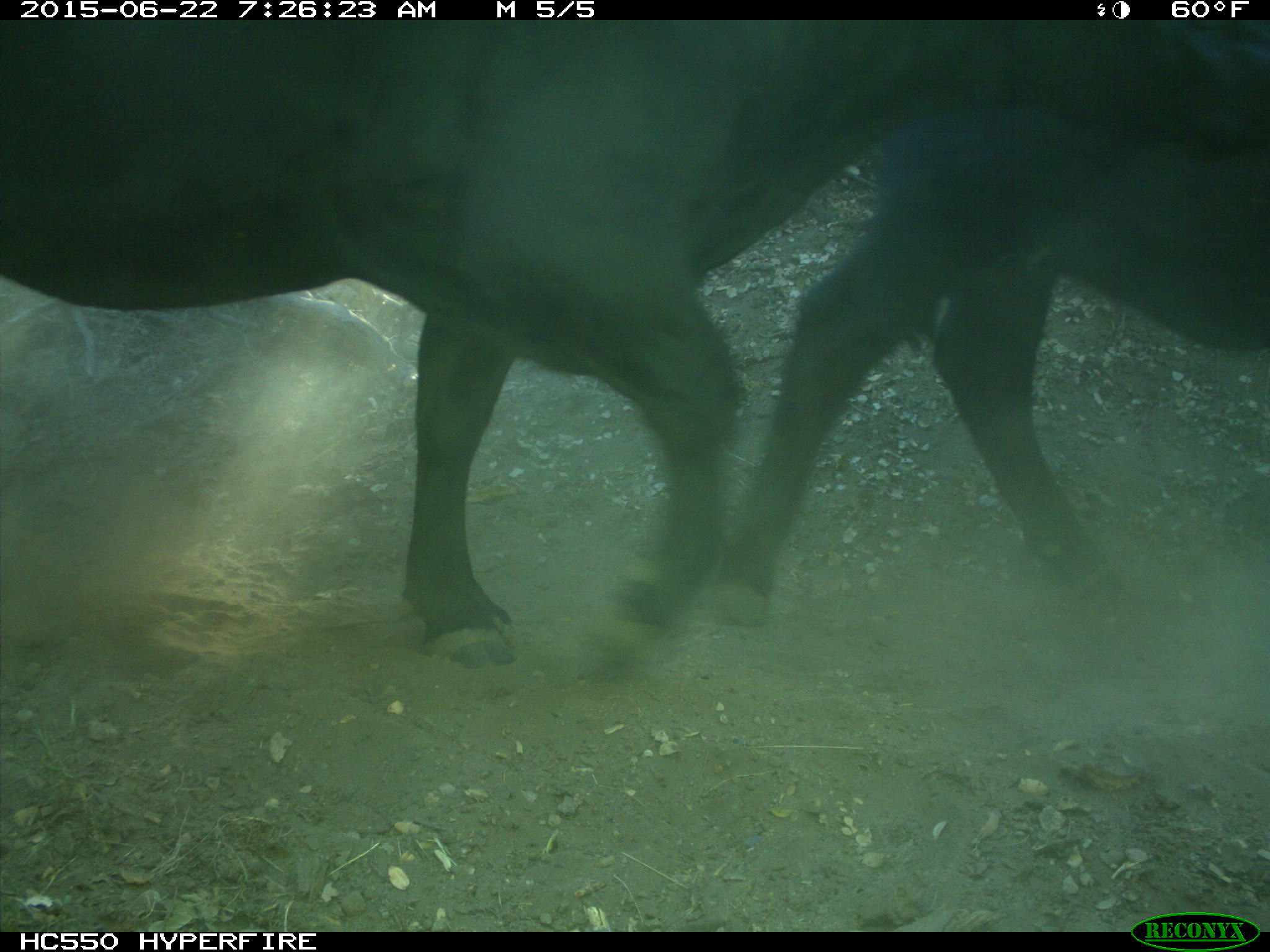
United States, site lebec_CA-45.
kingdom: Animalia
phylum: Chordata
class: Mammalia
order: Artiodactyla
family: Bovidae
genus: Bos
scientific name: Bos taurus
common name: domestic cow